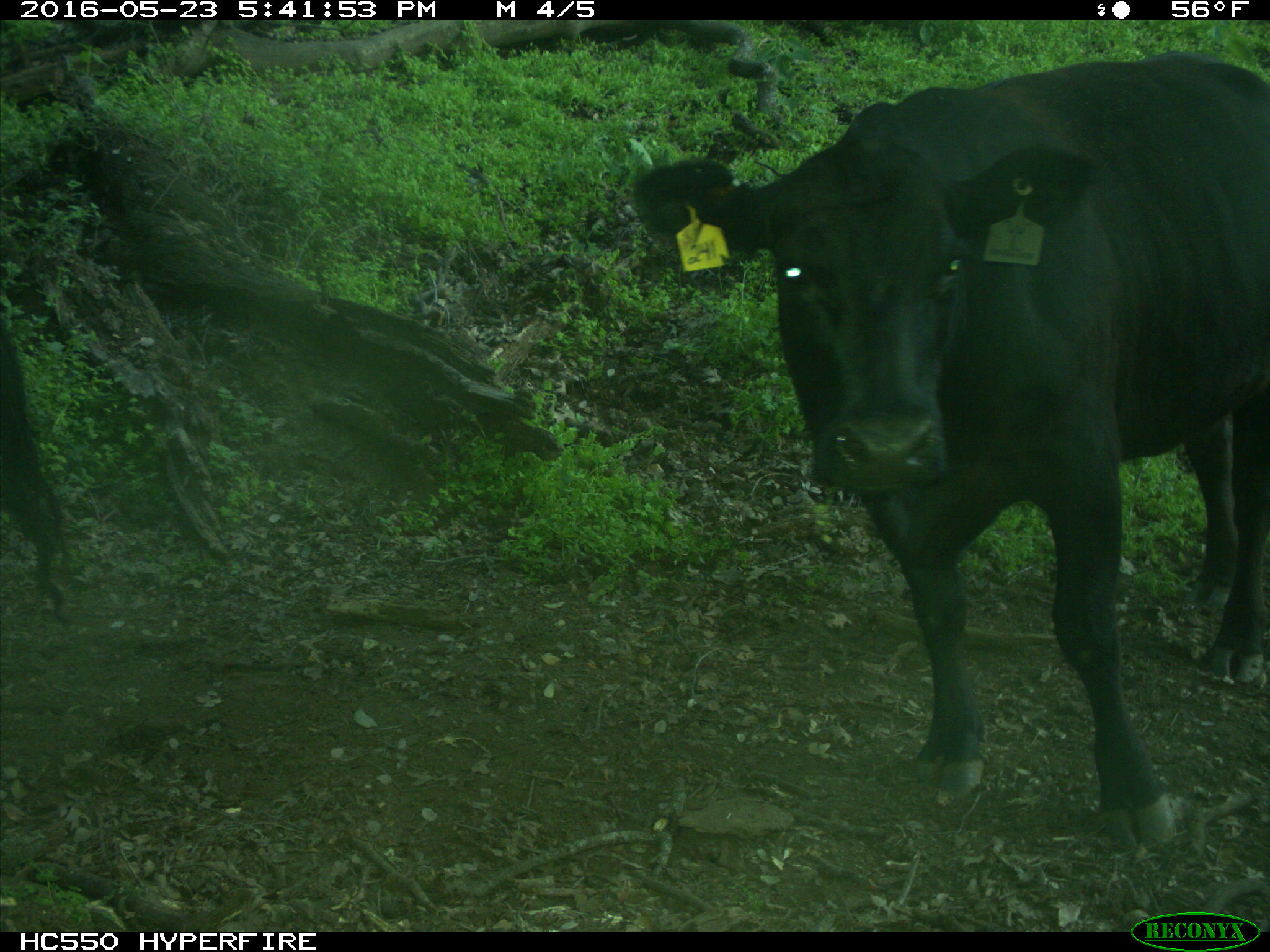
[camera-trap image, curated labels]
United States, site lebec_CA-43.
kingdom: Animalia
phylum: Chordata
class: Mammalia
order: Artiodactyla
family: Bovidae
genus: Bos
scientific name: Bos taurus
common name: domestic cow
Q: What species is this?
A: Bos taurus (domestic cow).